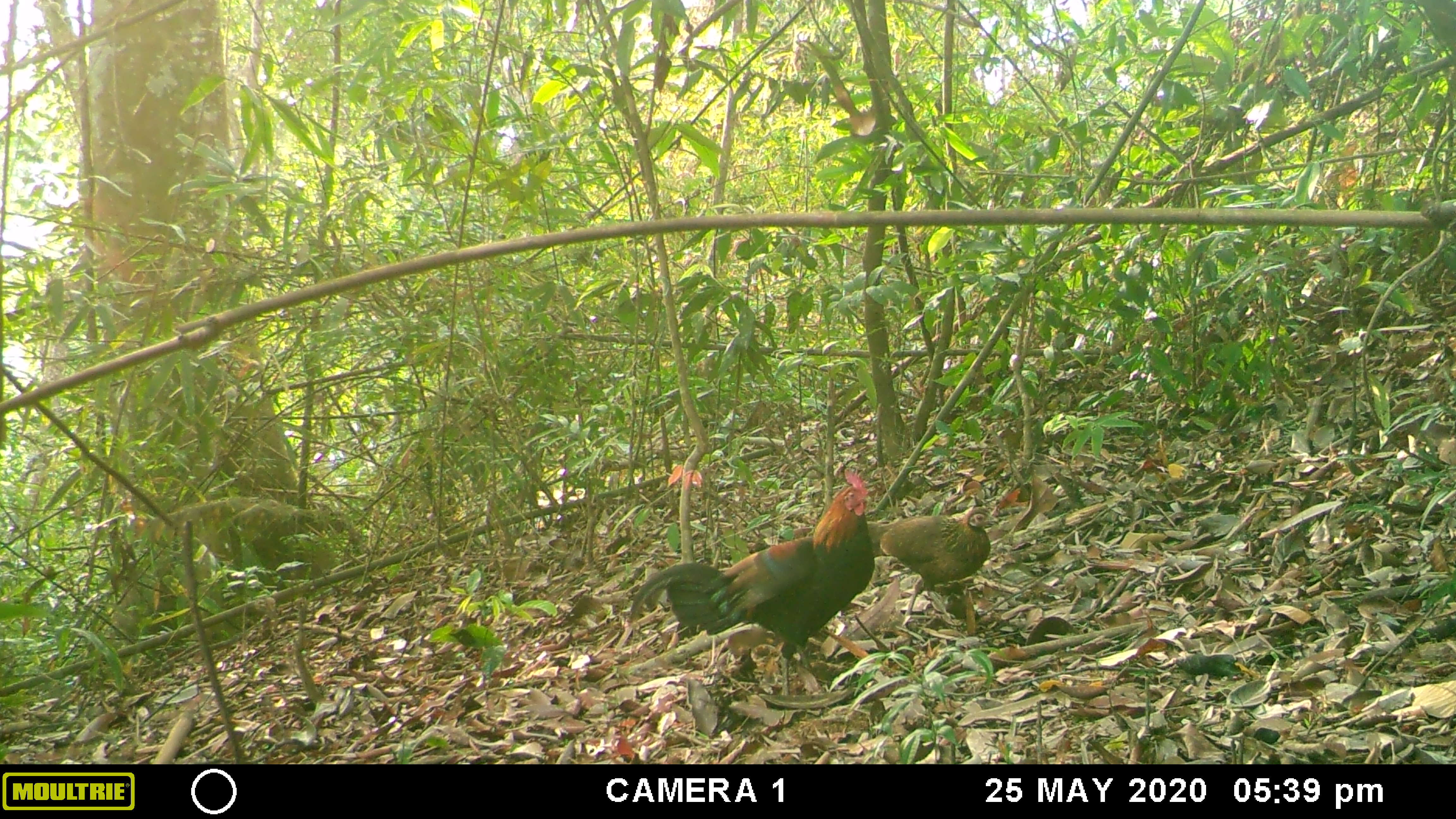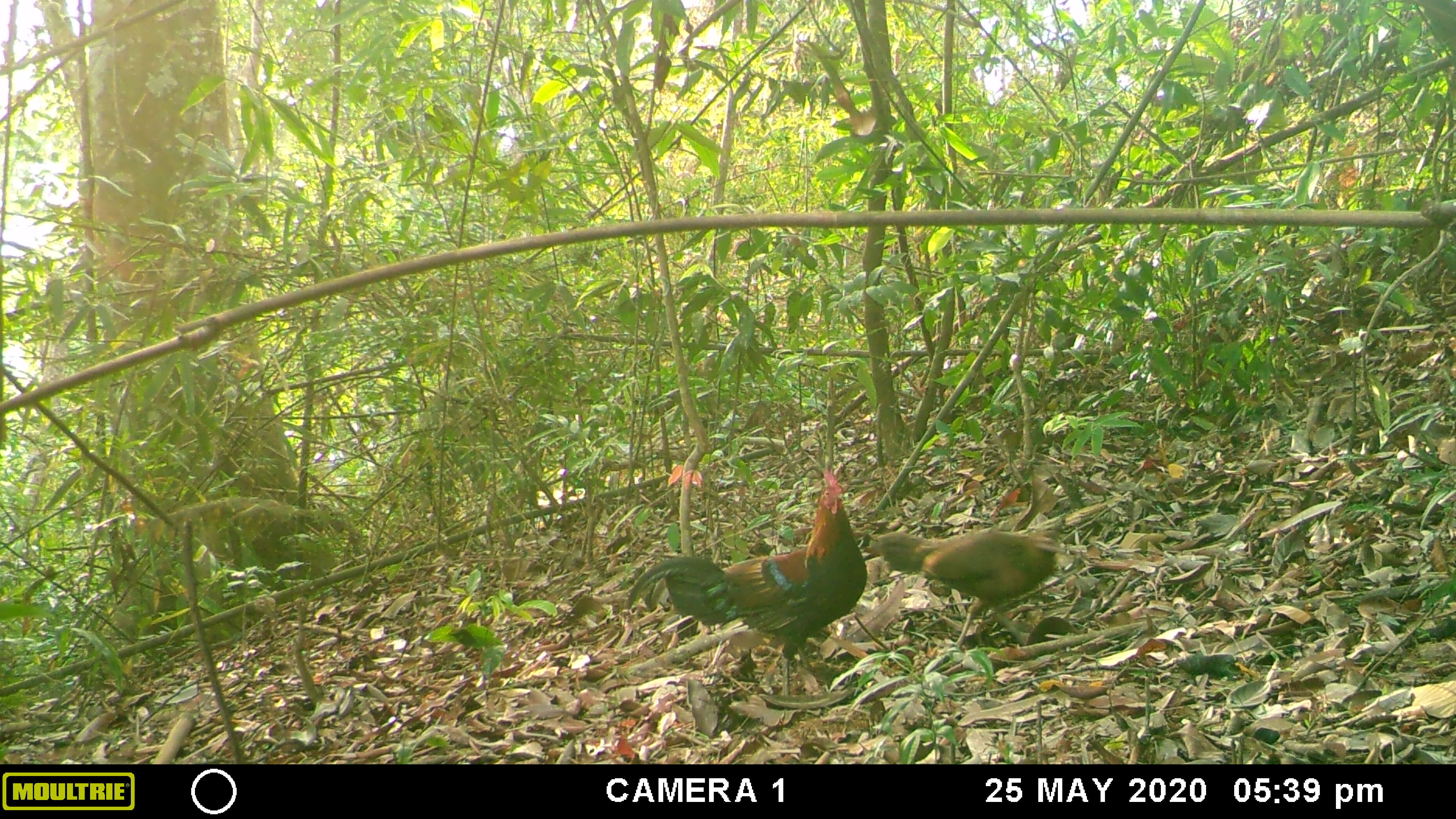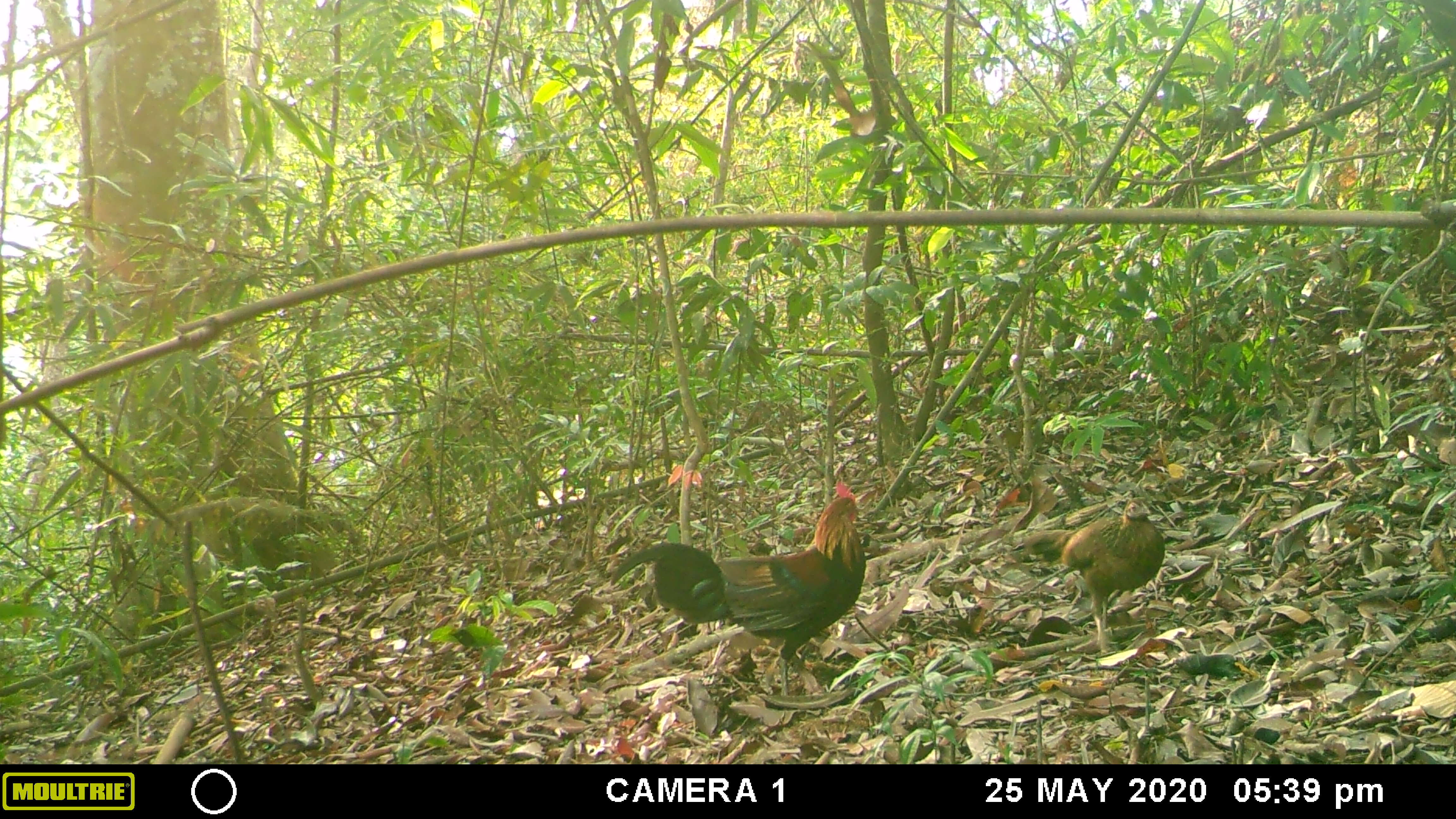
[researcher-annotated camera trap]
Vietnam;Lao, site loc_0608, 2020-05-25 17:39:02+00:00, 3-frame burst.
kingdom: Animalia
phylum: Chordata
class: Aves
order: Galliformes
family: Phasianidae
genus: Gallus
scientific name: Gallus gallus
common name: red junglefowl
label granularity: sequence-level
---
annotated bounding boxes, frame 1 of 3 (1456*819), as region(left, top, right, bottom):
red junglefowl: region(629, 465, 876, 696); region(864, 504, 1000, 626)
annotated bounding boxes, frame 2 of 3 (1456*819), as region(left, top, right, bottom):
red junglefowl: region(624, 473, 867, 696); region(857, 524, 1066, 642)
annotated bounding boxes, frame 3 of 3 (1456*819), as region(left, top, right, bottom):
red junglefowl: region(610, 476, 867, 696); region(1020, 495, 1166, 656)